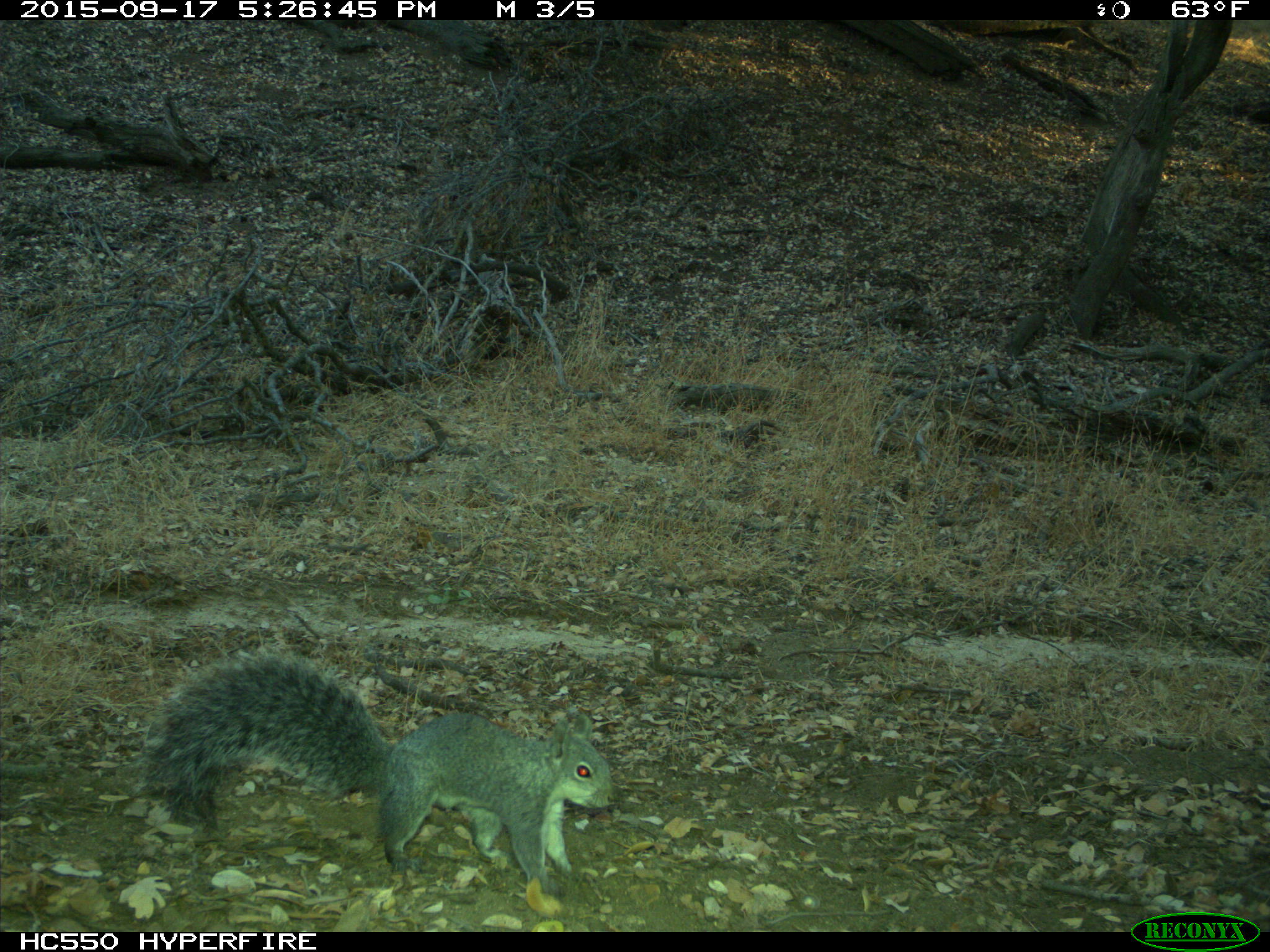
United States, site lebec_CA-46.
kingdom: Animalia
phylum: Chordata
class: Mammalia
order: Rodentia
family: Sciuridae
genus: Sciurus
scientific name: Sciurus carolinensis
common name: eastern gray squirrel